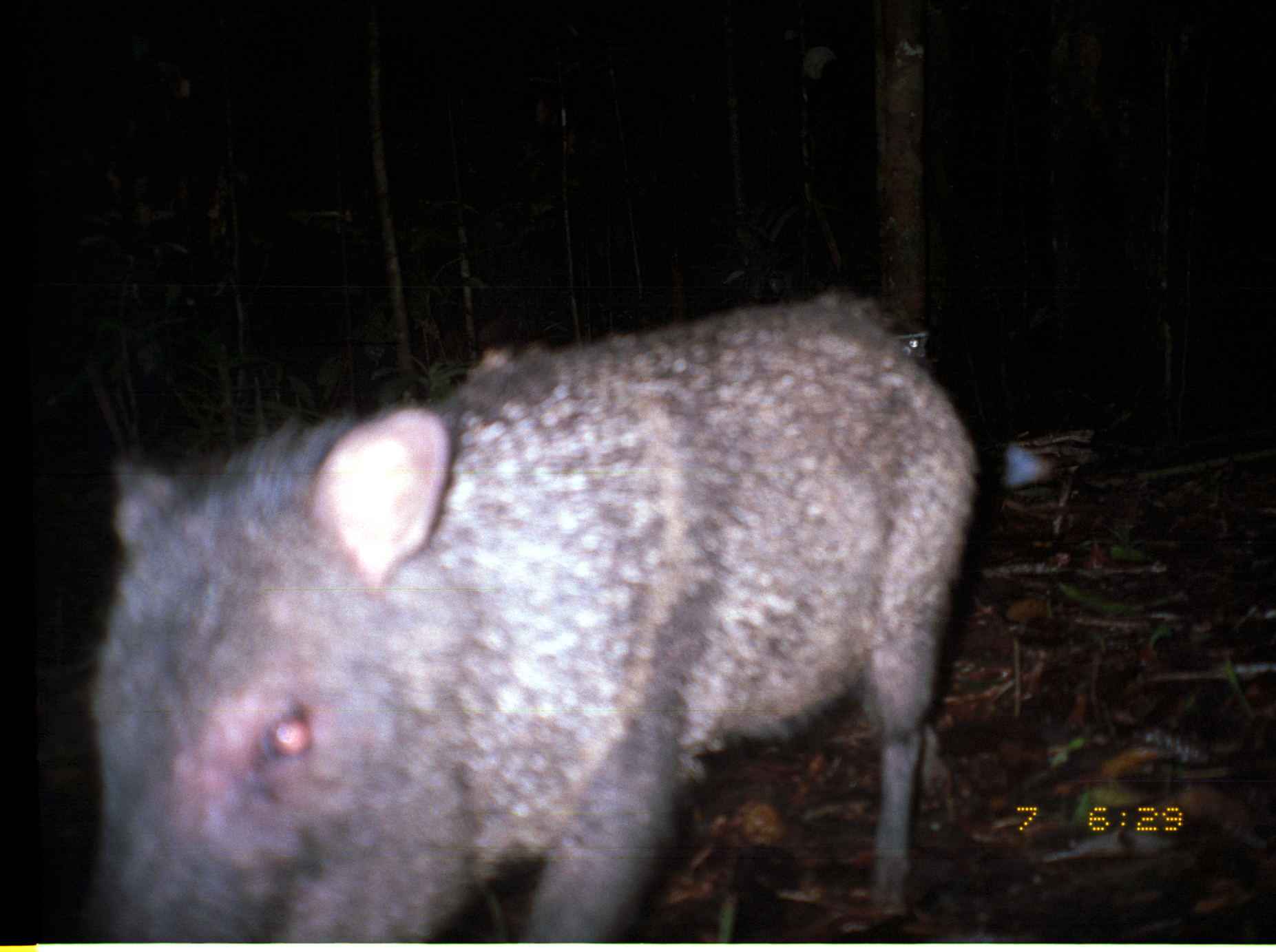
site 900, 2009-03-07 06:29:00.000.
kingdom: Animalia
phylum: Chordata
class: Mammalia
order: Artiodactyla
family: Tayassuidae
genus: Pecari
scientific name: Pecari tajacu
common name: collared peccary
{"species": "Pecari tajacu (collared peccary)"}